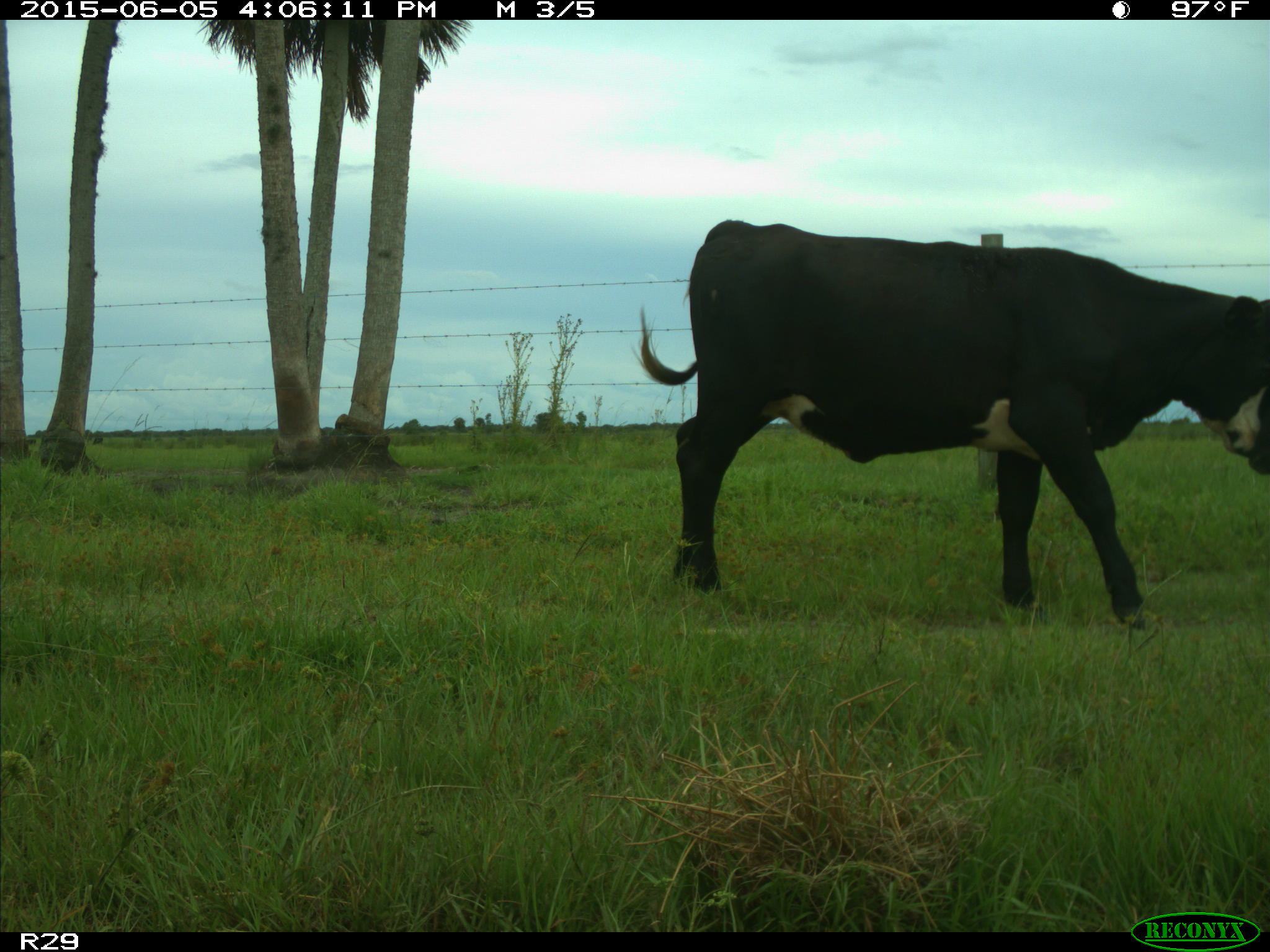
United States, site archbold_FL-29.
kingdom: Animalia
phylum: Chordata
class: Mammalia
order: Artiodactyla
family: Bovidae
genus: Bos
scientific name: Bos taurus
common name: domestic cow